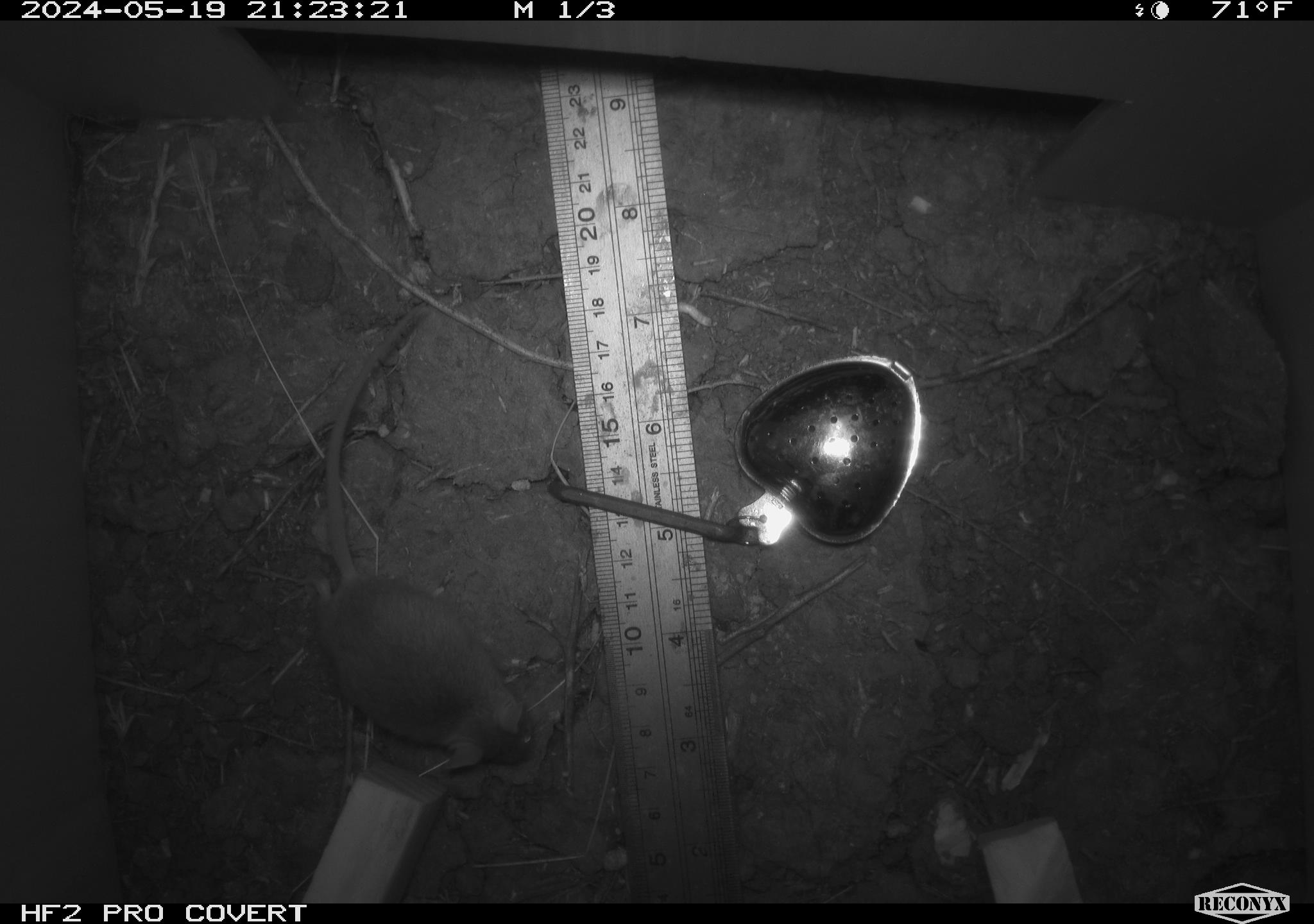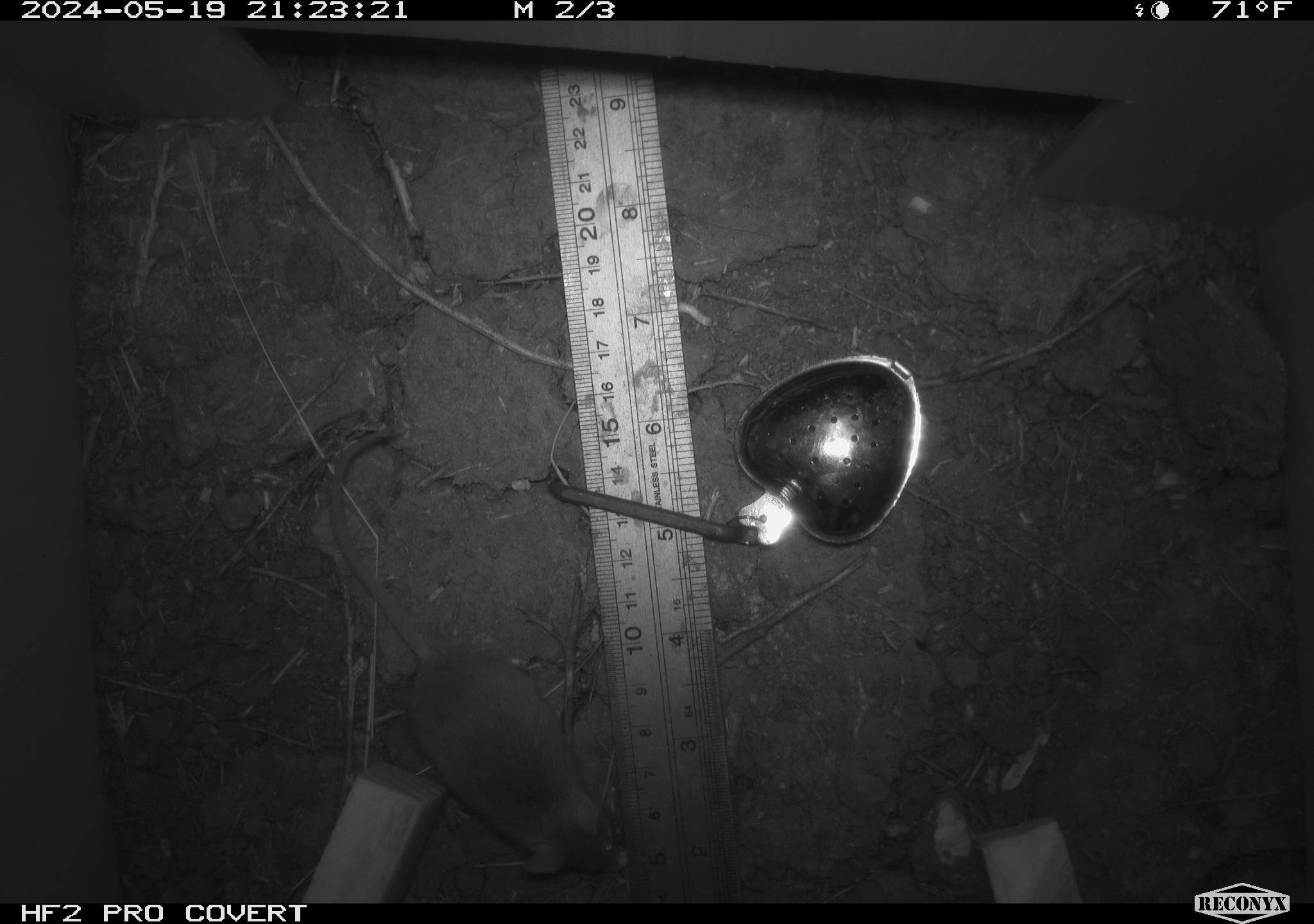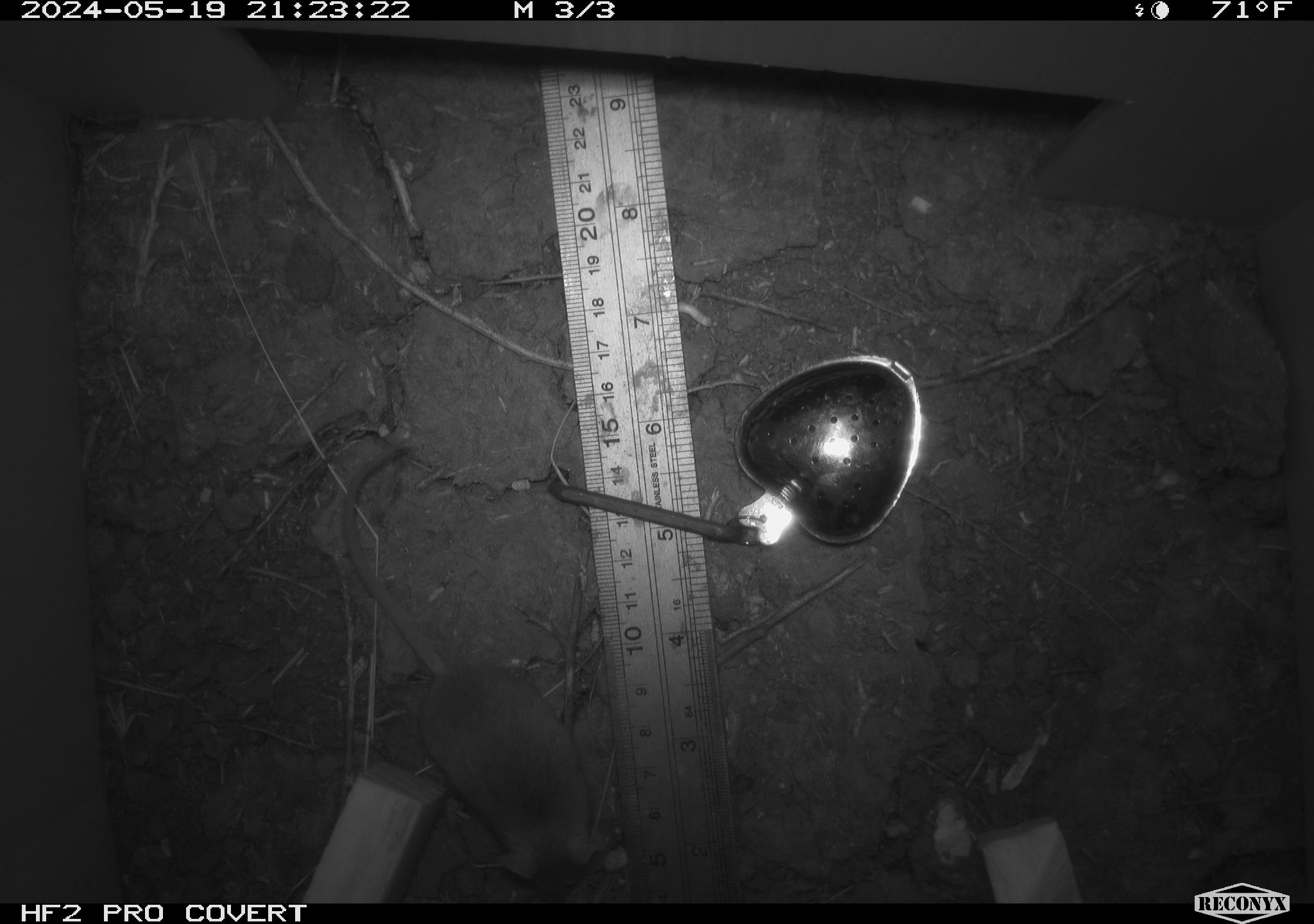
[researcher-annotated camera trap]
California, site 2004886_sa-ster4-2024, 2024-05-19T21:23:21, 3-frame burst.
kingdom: Animalia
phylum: Chordata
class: Mammalia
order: Rodentia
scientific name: Rodentia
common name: mouse species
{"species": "mouse species (Rodentia)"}